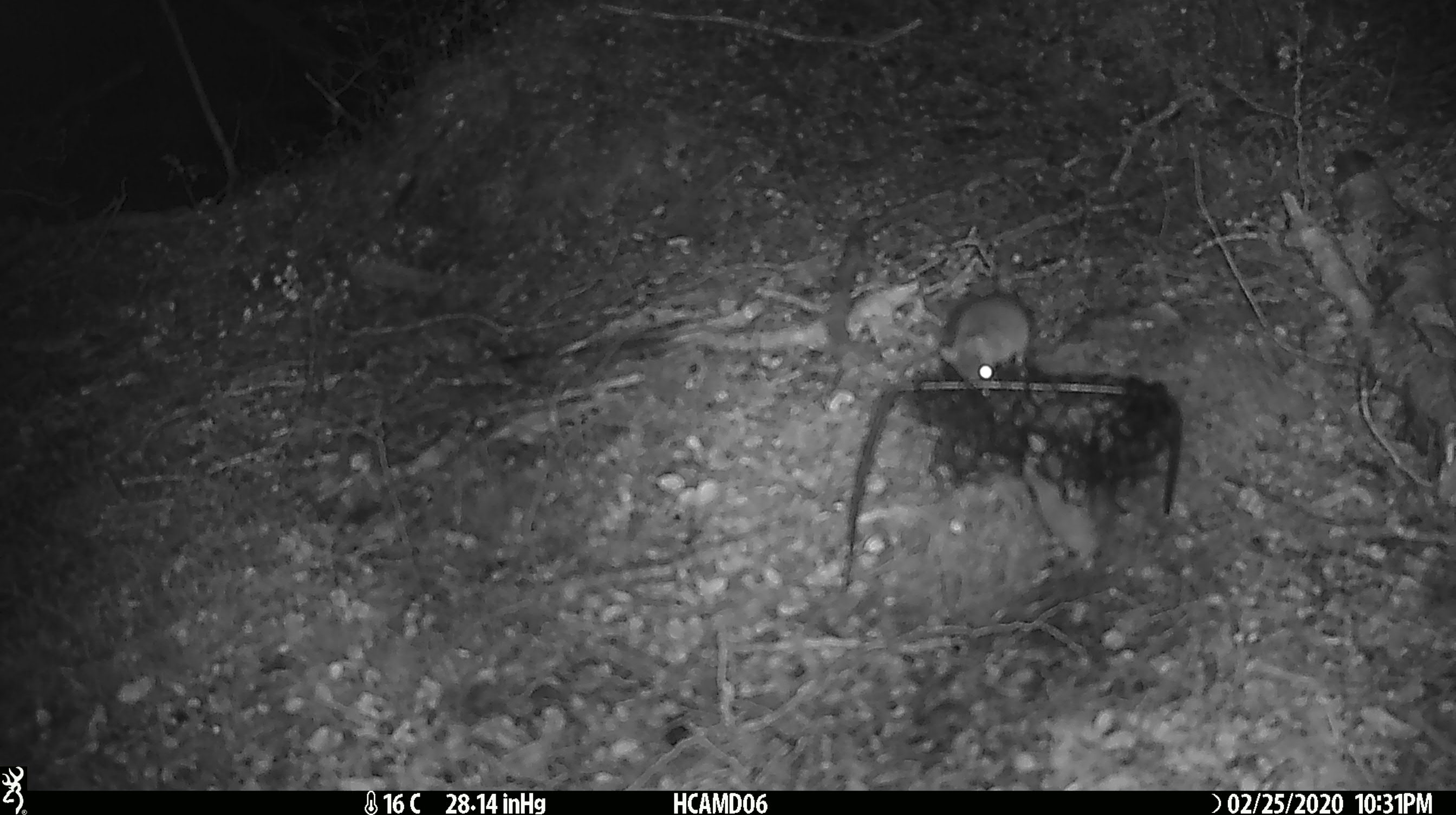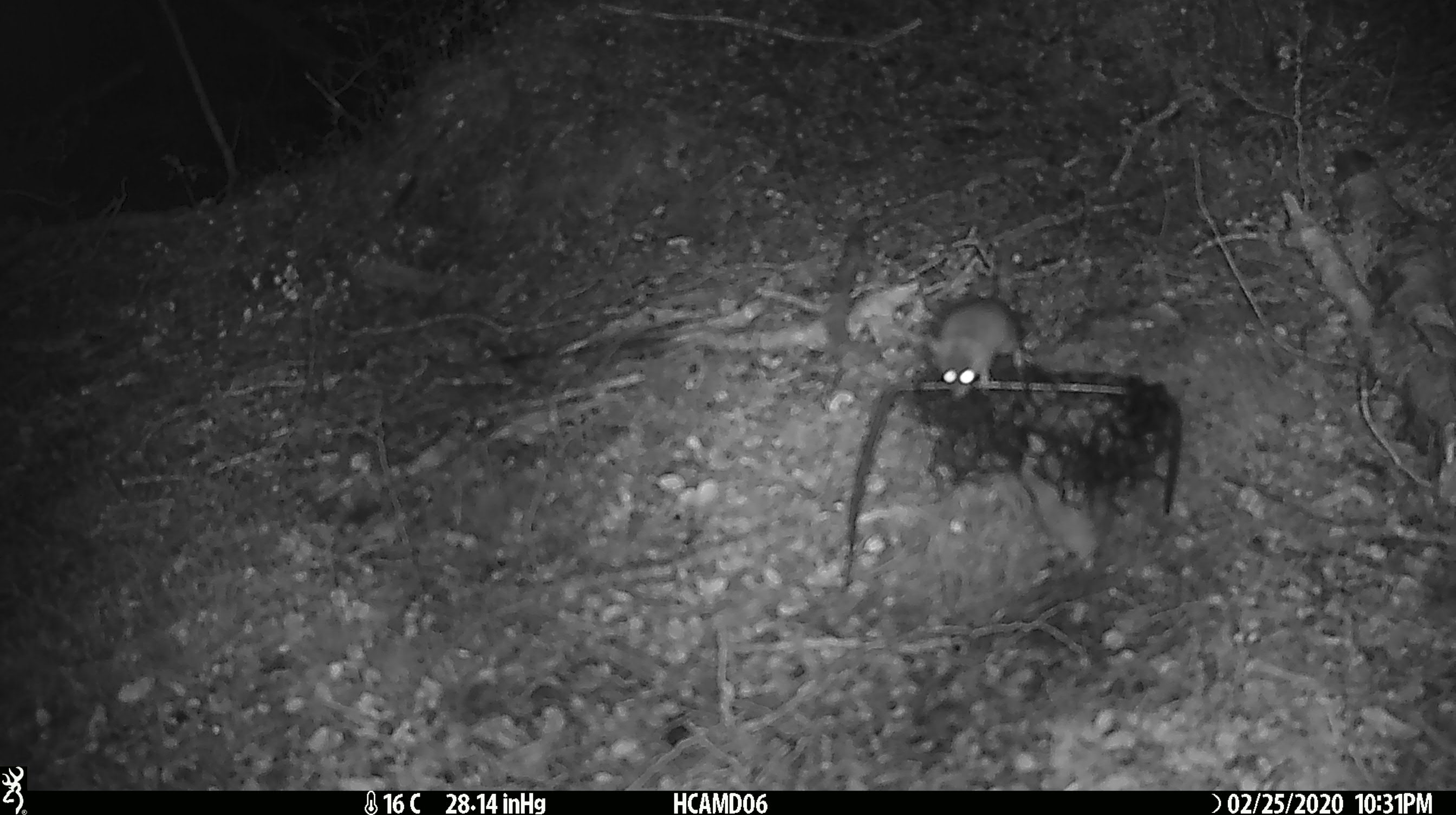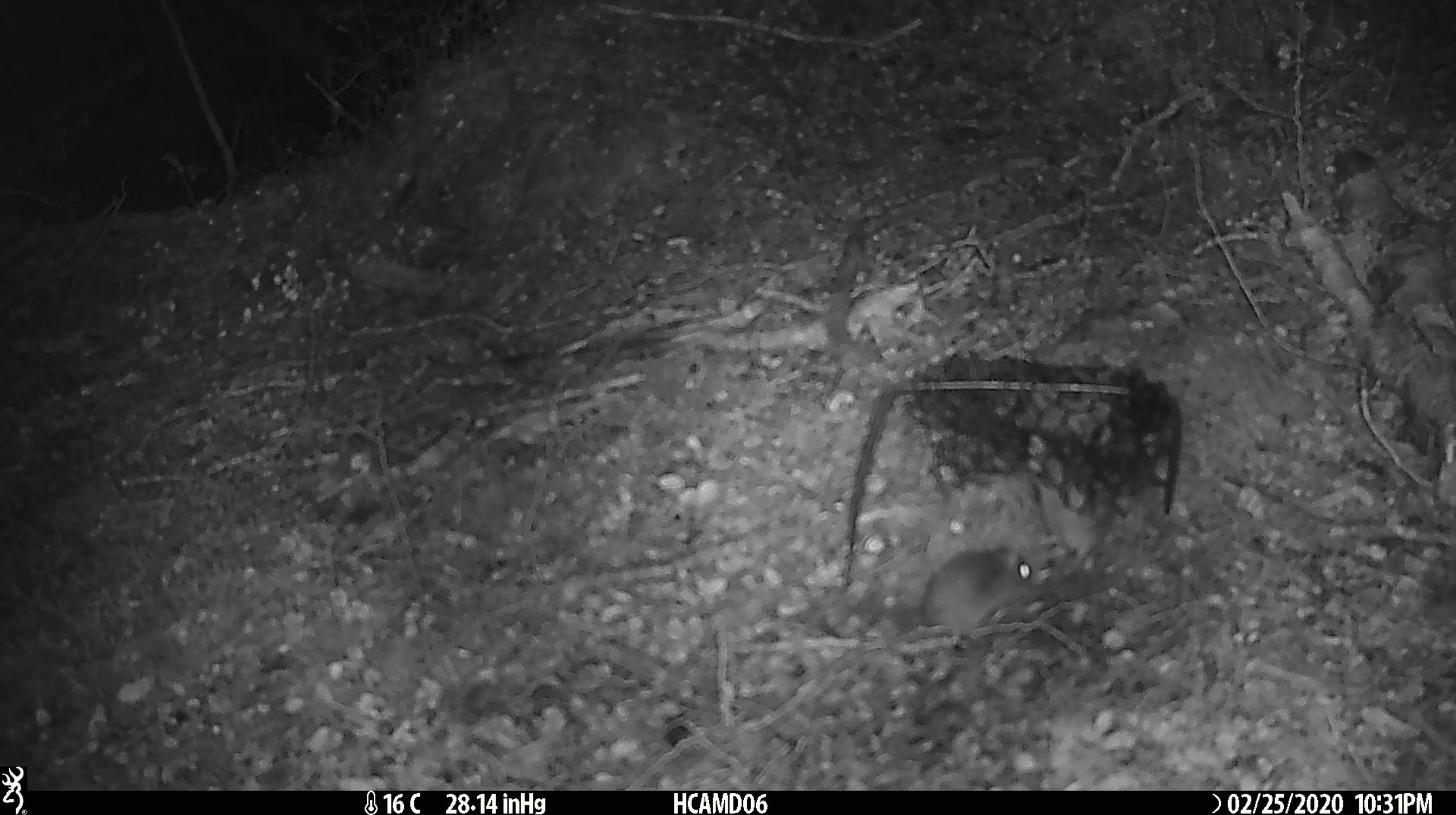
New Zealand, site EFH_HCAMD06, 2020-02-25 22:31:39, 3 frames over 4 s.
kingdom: Animalia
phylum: Chordata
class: Mammalia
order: Rodentia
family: Muridae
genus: Mus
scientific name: Mus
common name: mouse